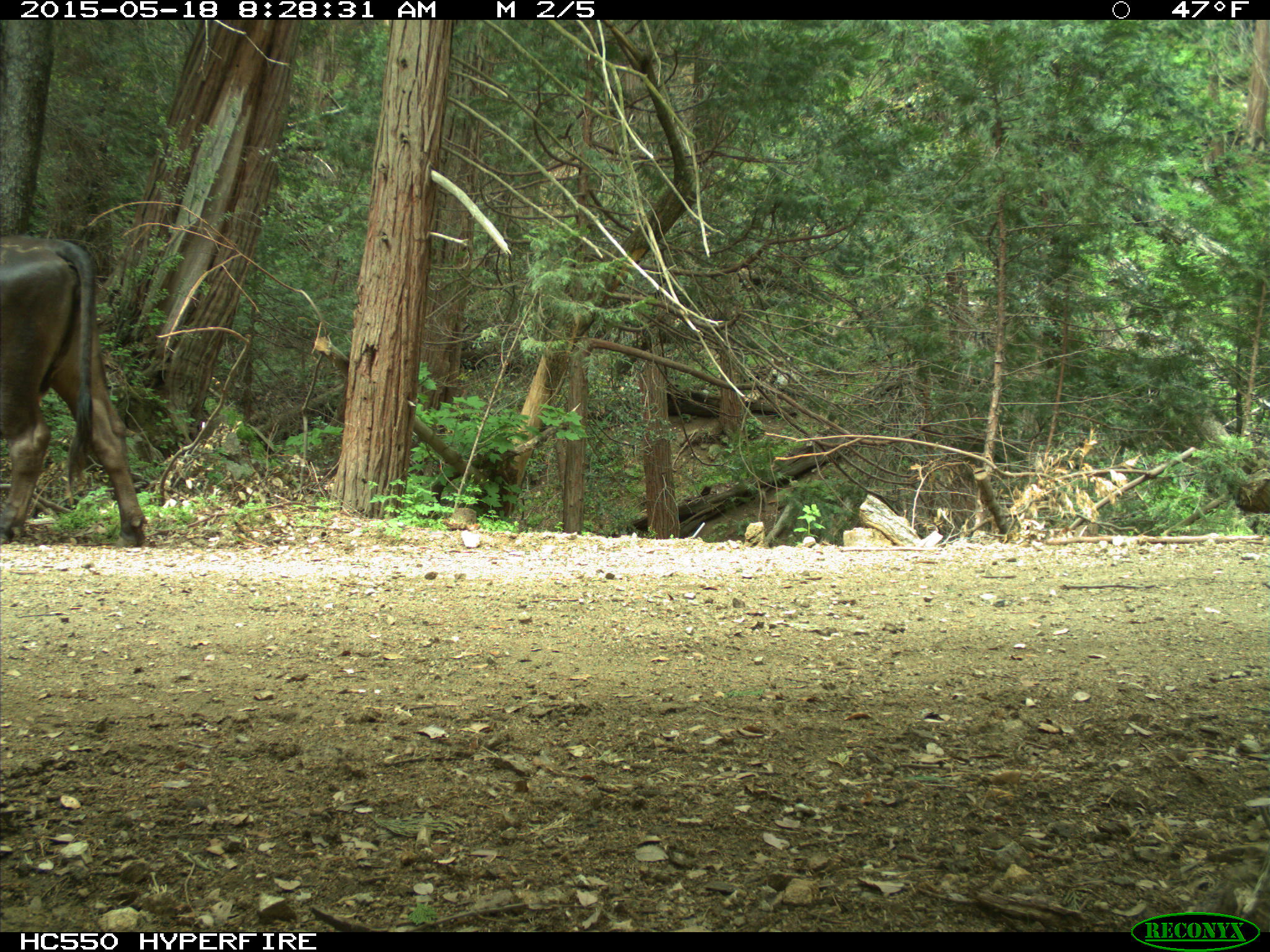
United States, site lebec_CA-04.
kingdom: Animalia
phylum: Chordata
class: Mammalia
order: Artiodactyla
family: Bovidae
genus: Bos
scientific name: Bos taurus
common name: domestic cow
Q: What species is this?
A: Bos taurus (domestic cow).